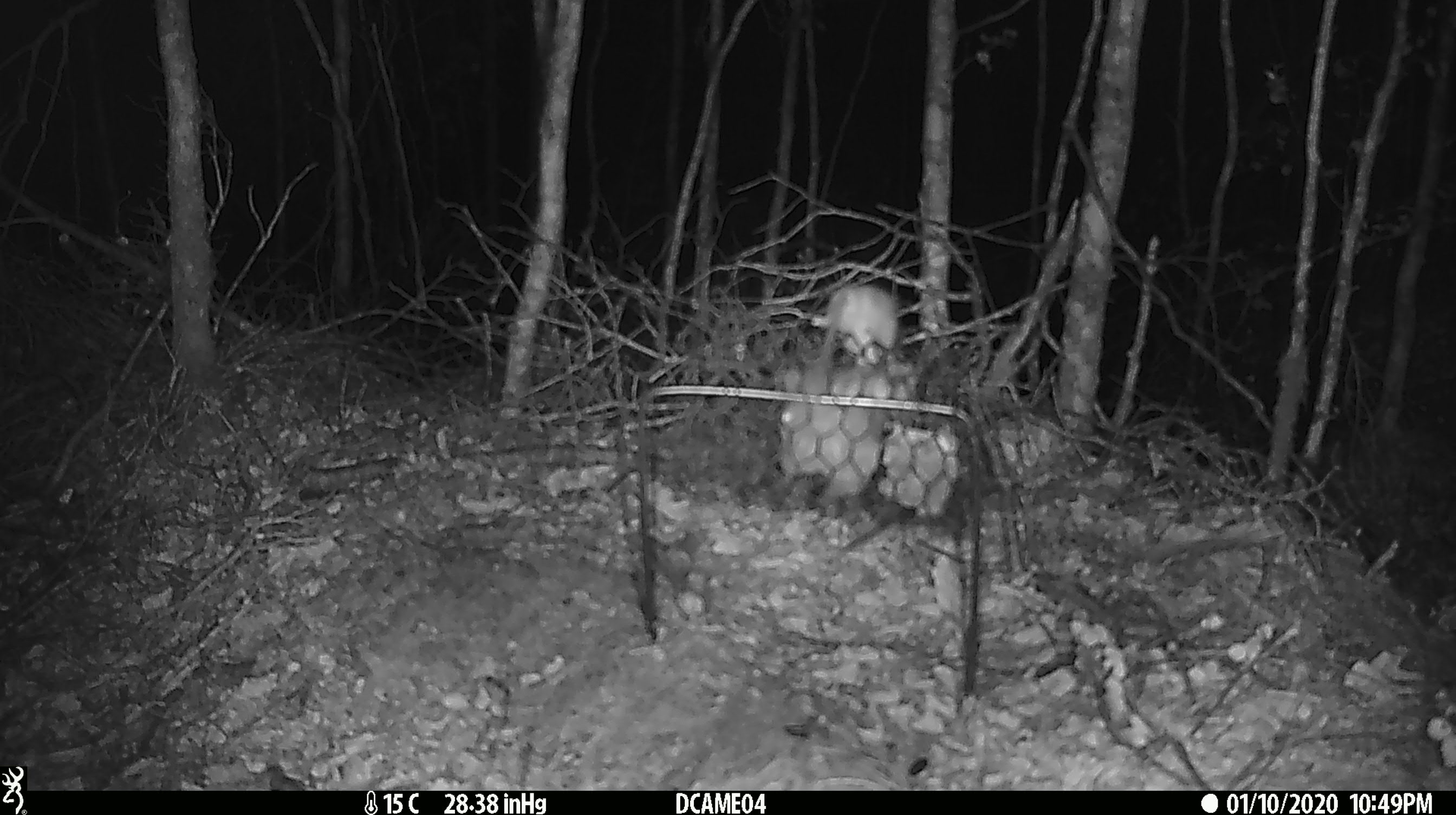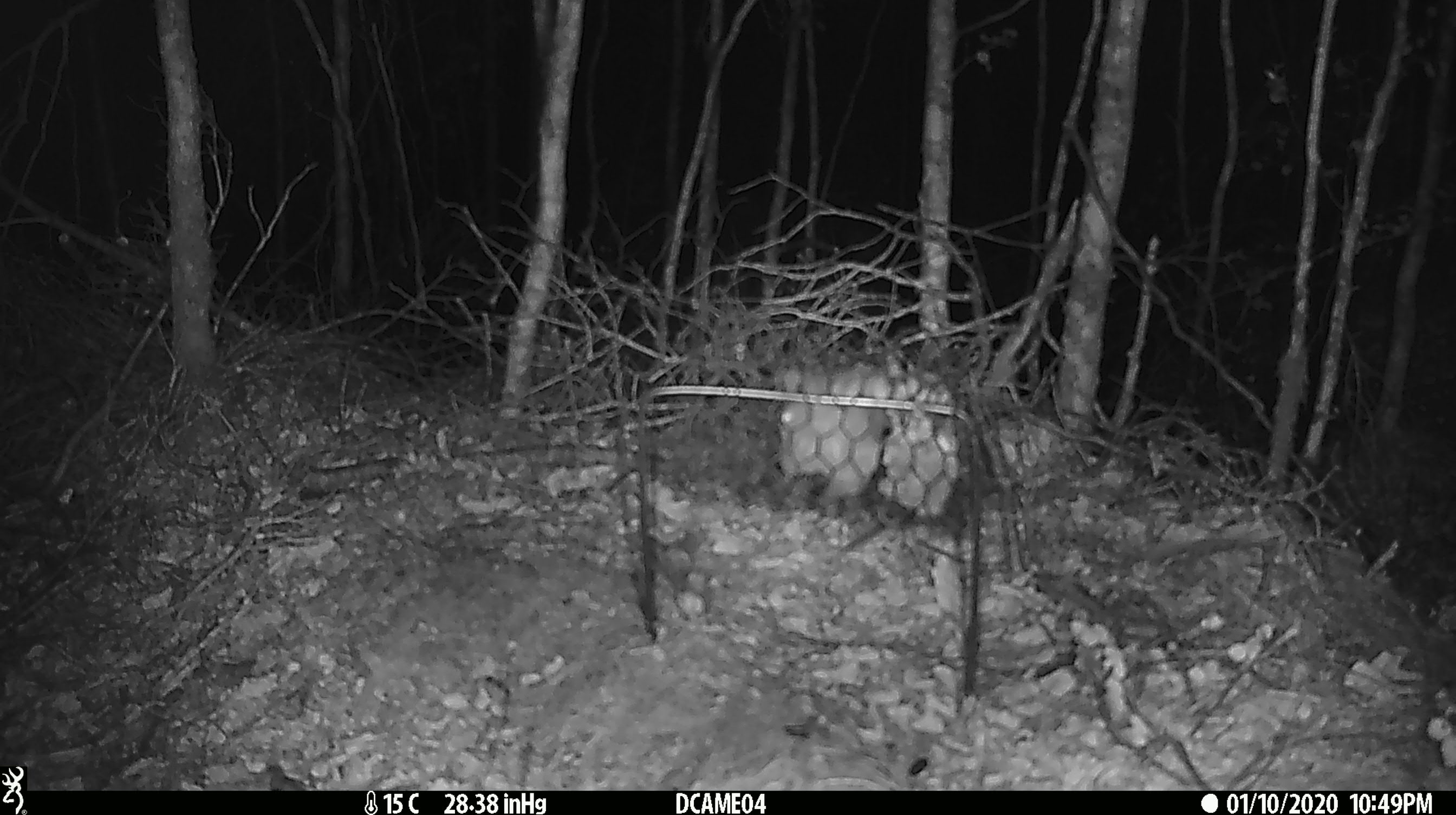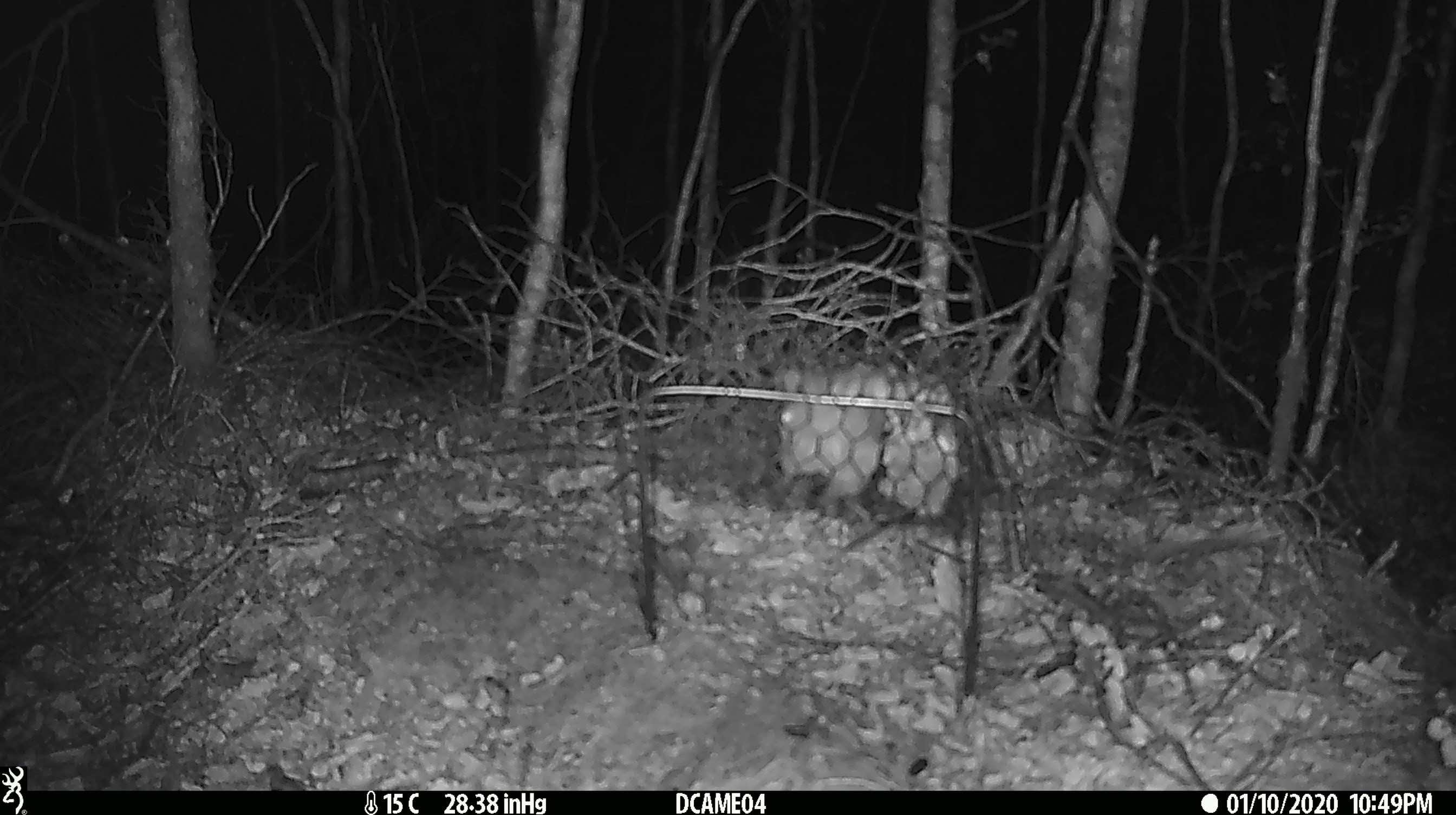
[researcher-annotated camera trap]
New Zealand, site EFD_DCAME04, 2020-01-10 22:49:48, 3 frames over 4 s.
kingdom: Animalia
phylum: Chordata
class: Mammalia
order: Rodentia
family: Muridae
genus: Mus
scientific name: Mus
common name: mouse